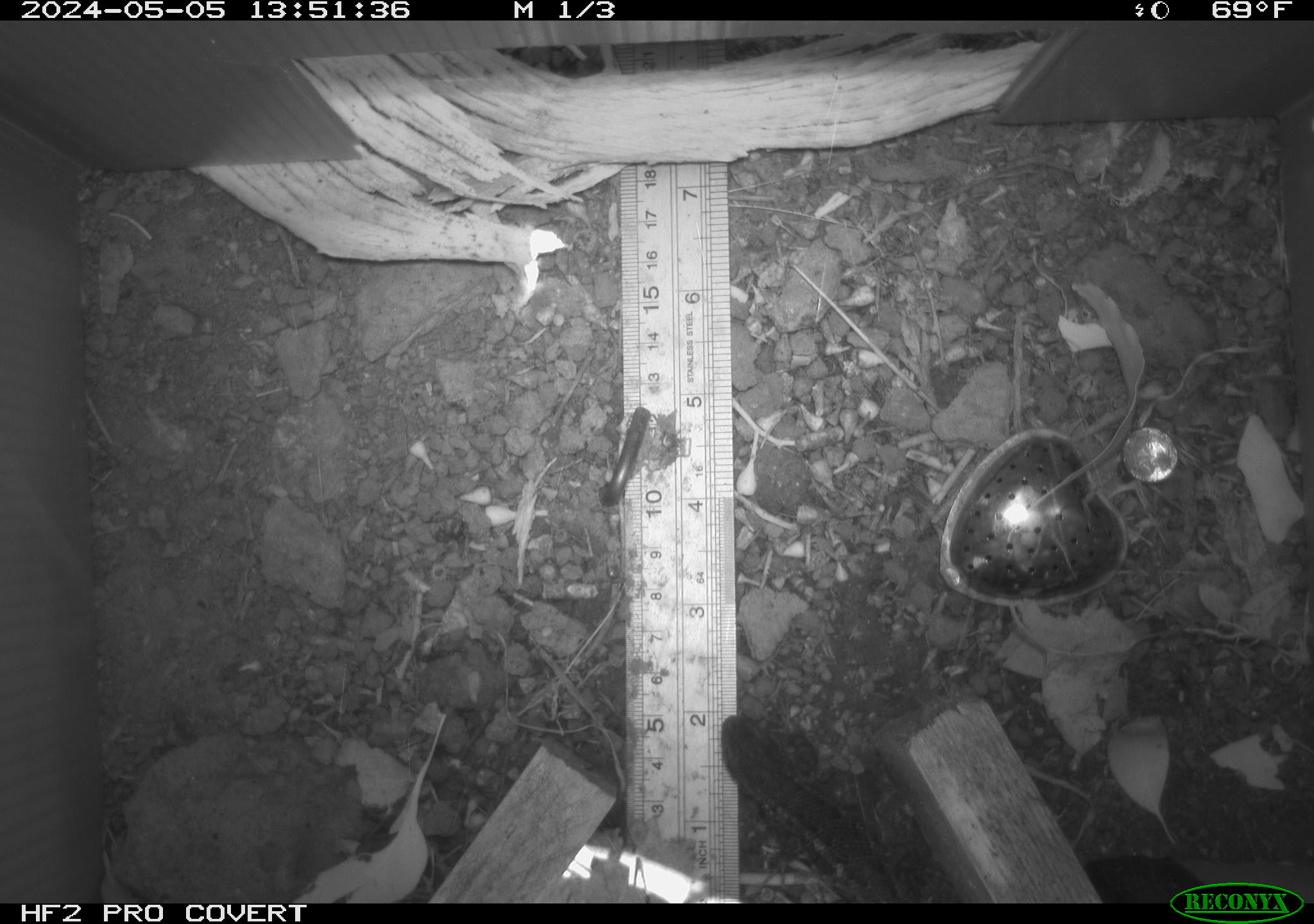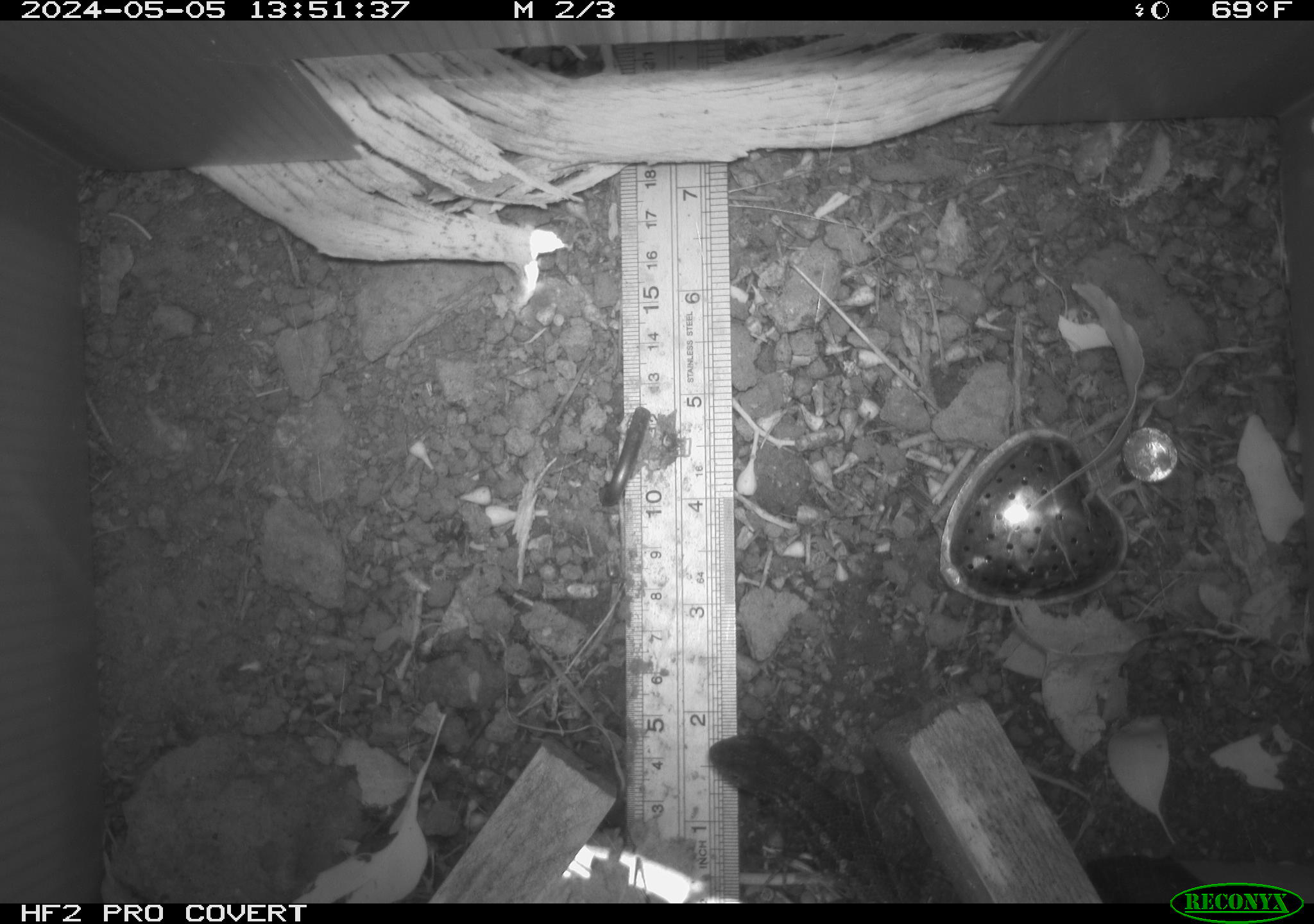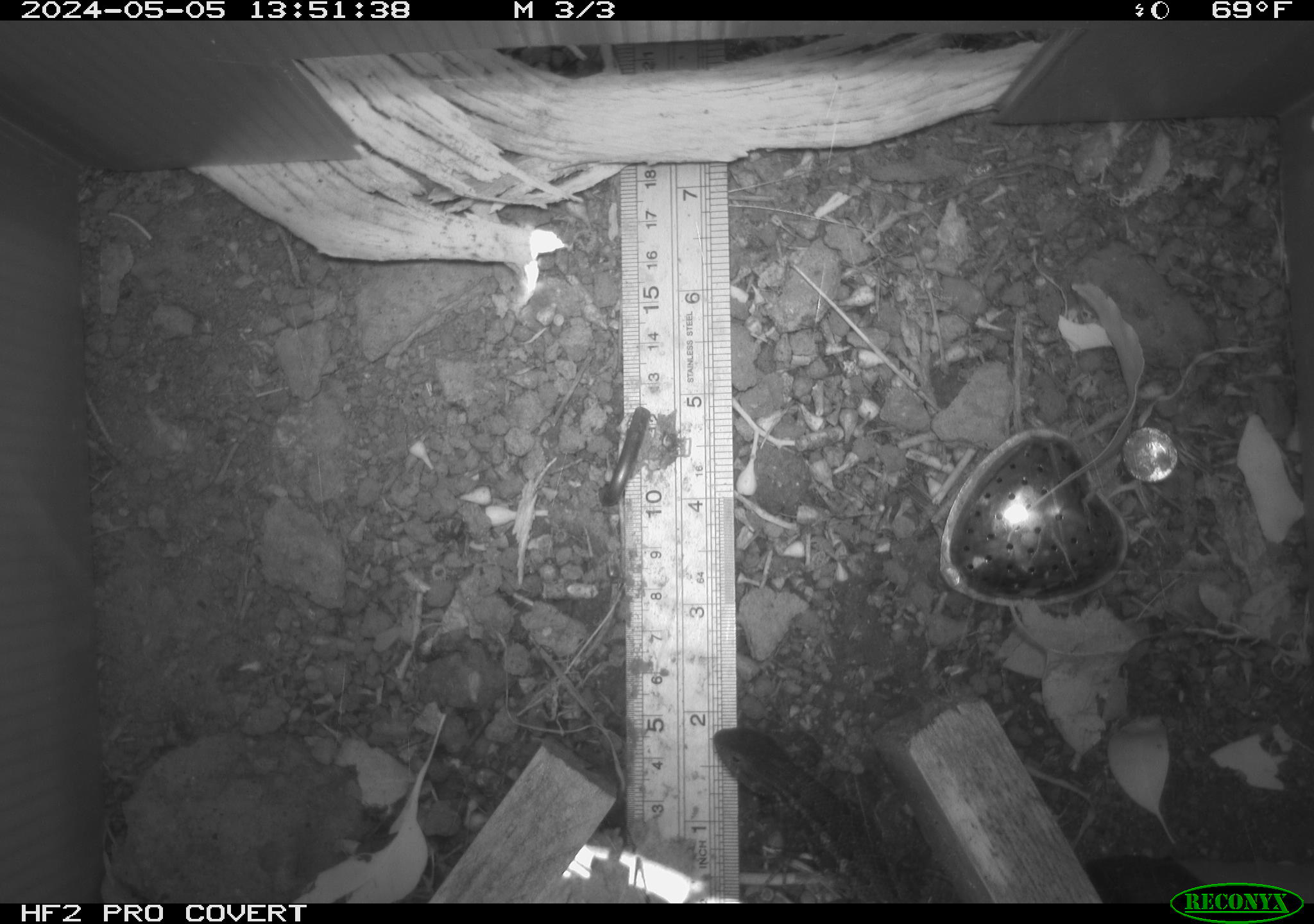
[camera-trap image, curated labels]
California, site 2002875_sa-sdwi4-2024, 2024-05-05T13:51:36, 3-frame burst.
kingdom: Animalia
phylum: Chordata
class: Reptilia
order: Squamata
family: Phrynosomatidae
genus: Sceloporus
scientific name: Sceloporus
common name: spiny lizards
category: sceloporus species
Sceloporus species (spiny lizards) (Sceloporus).